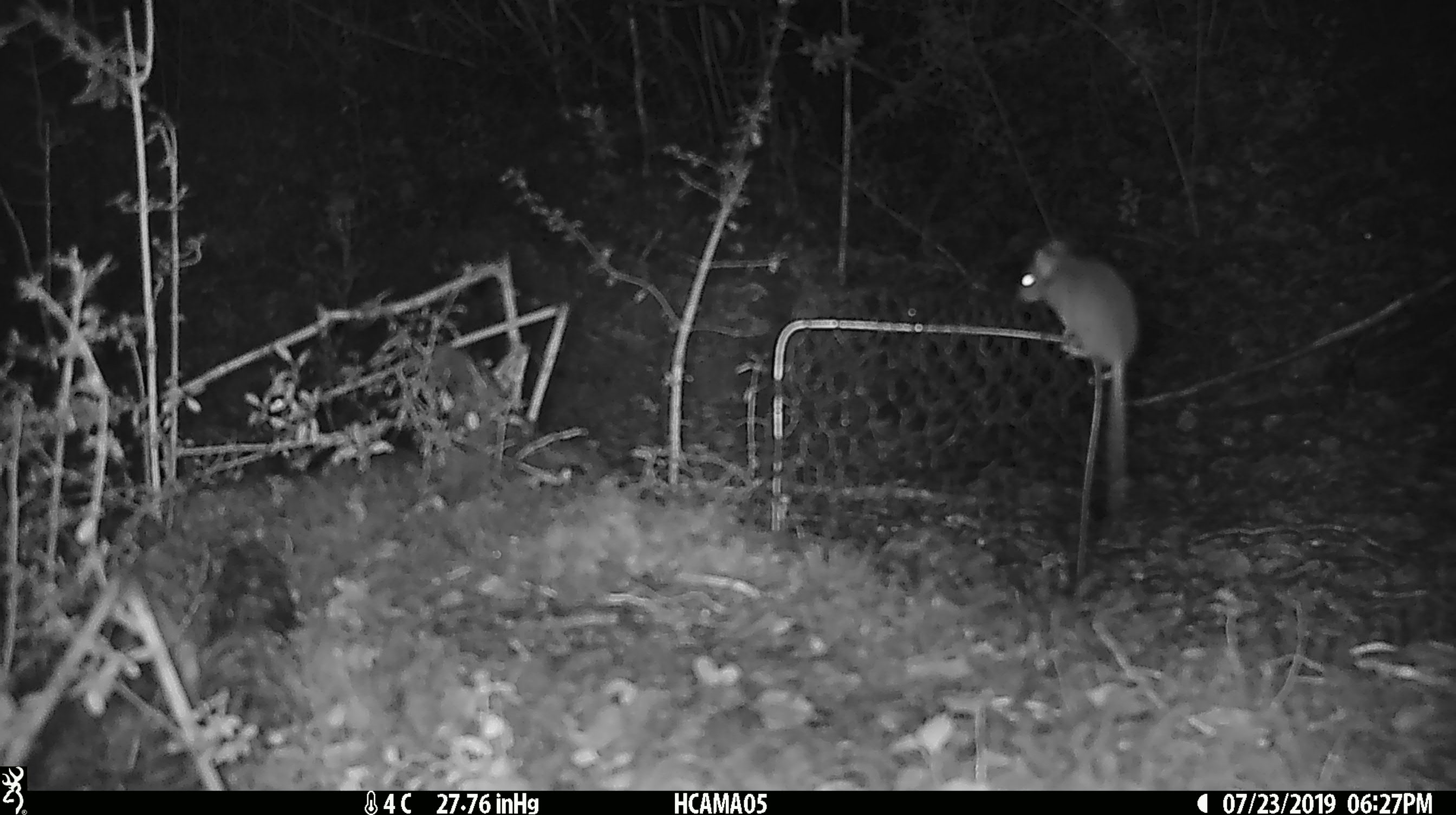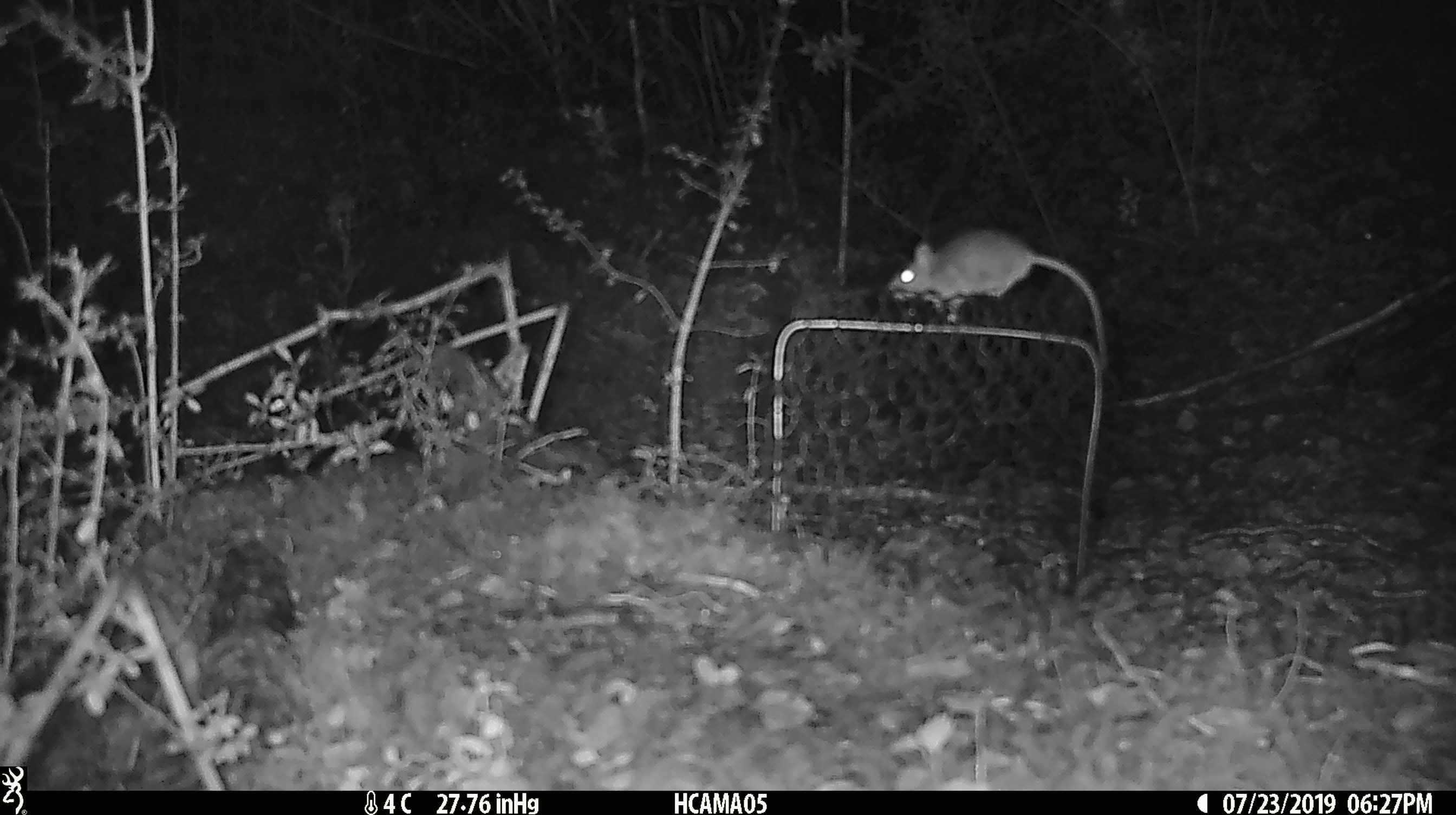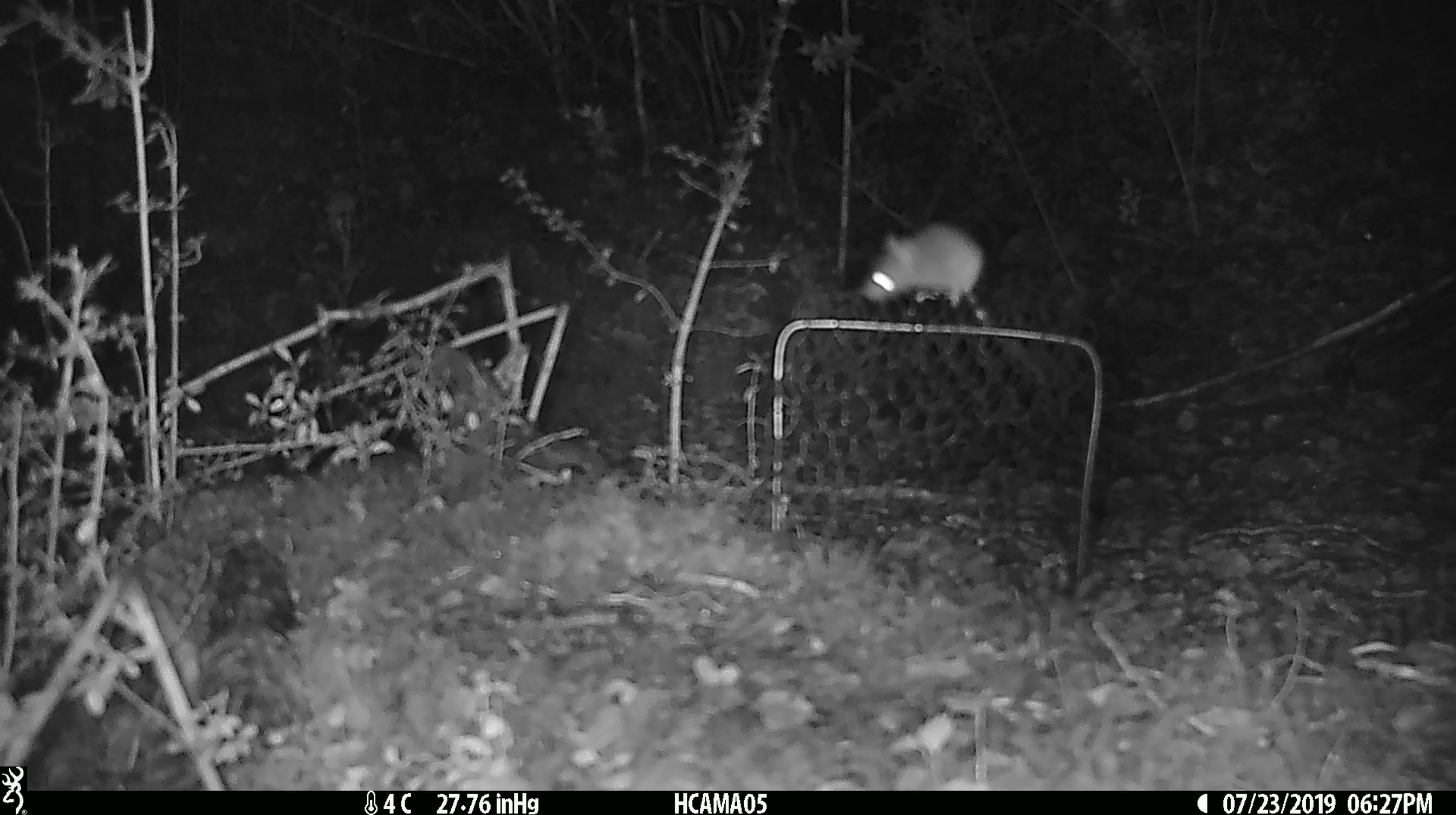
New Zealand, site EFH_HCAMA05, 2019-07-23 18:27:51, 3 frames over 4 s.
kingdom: Animalia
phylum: Chordata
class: Mammalia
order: Rodentia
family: Muridae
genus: Mus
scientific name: Mus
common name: mouse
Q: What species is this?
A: Mouse (Mus).